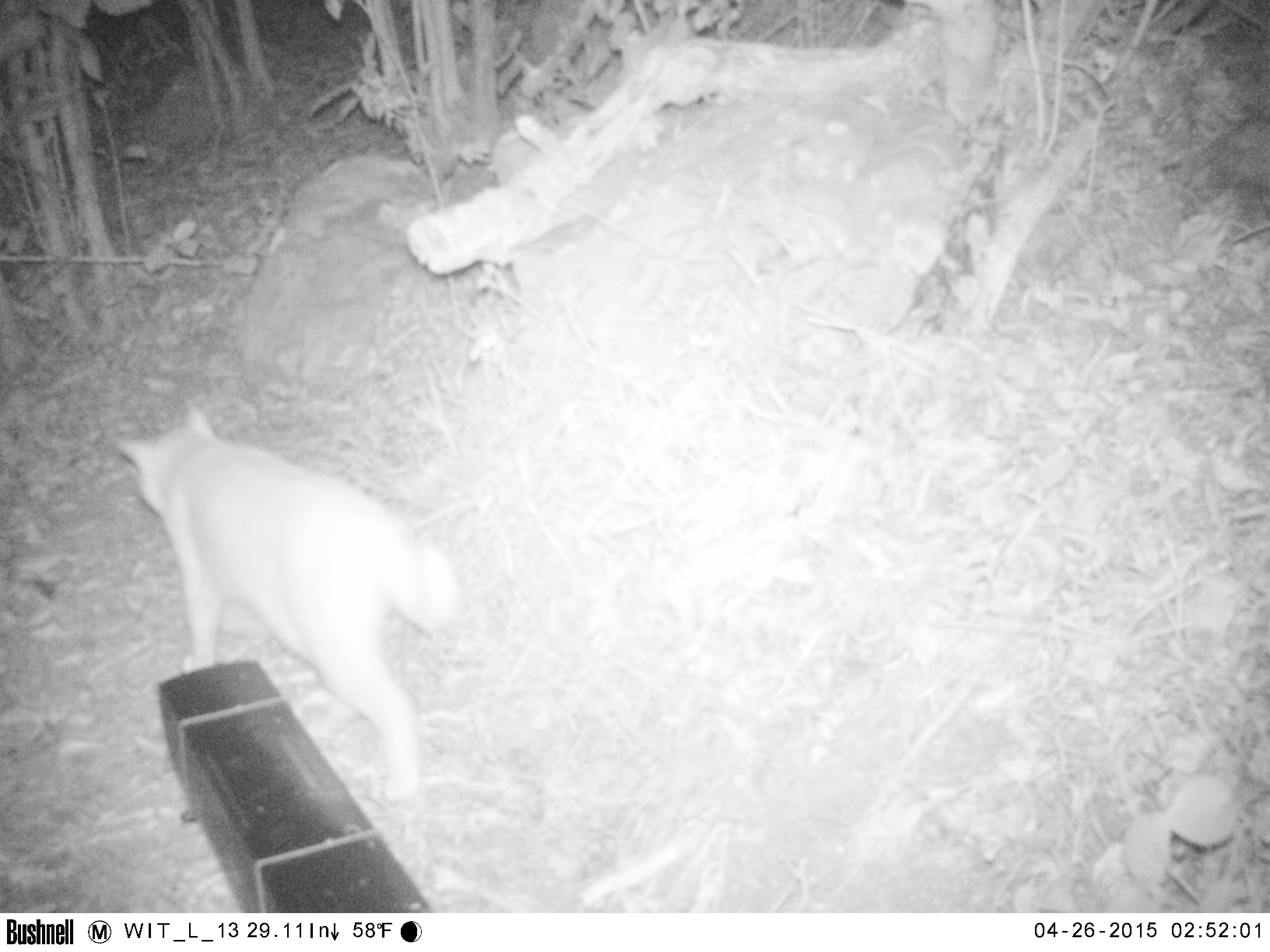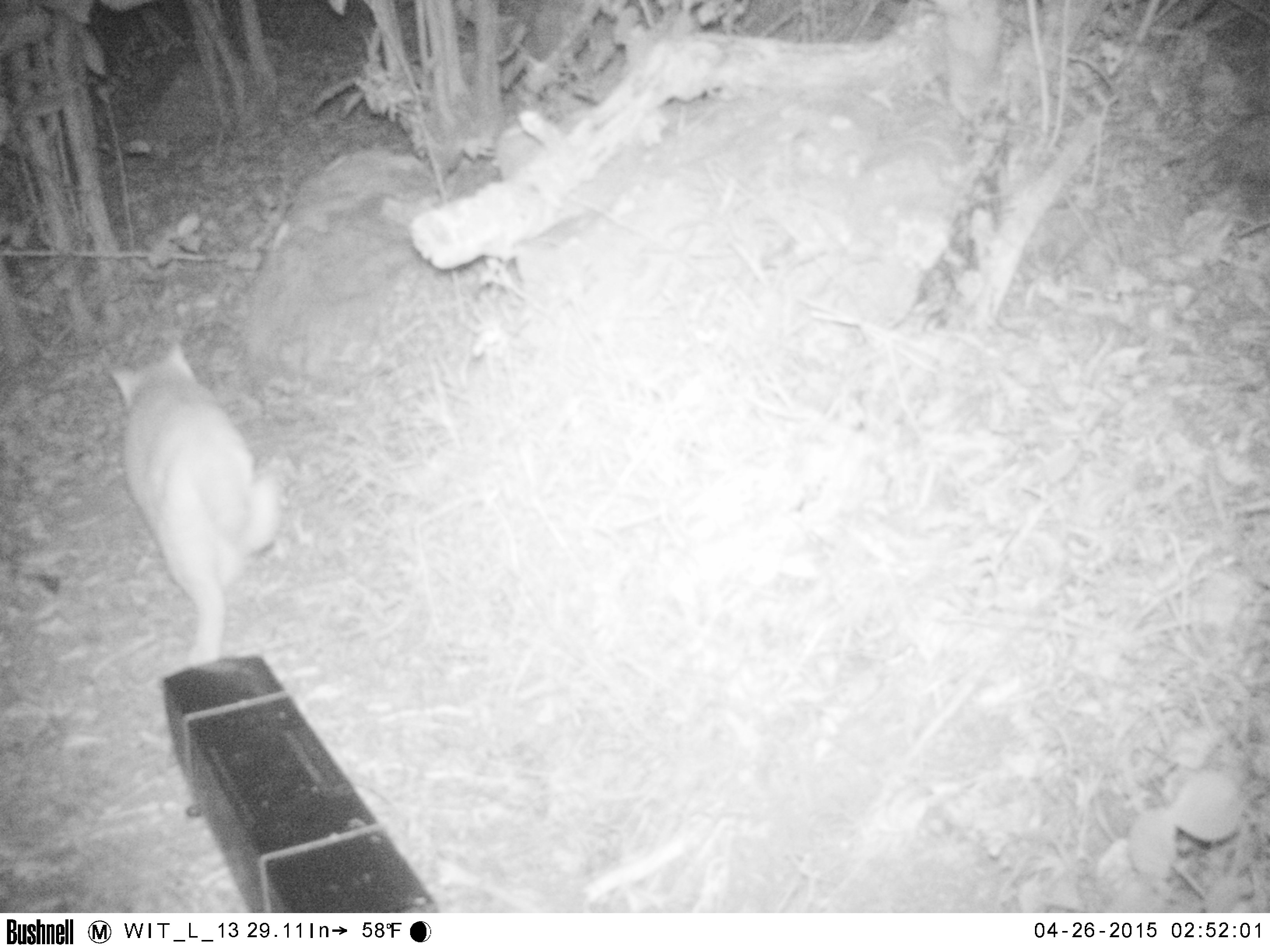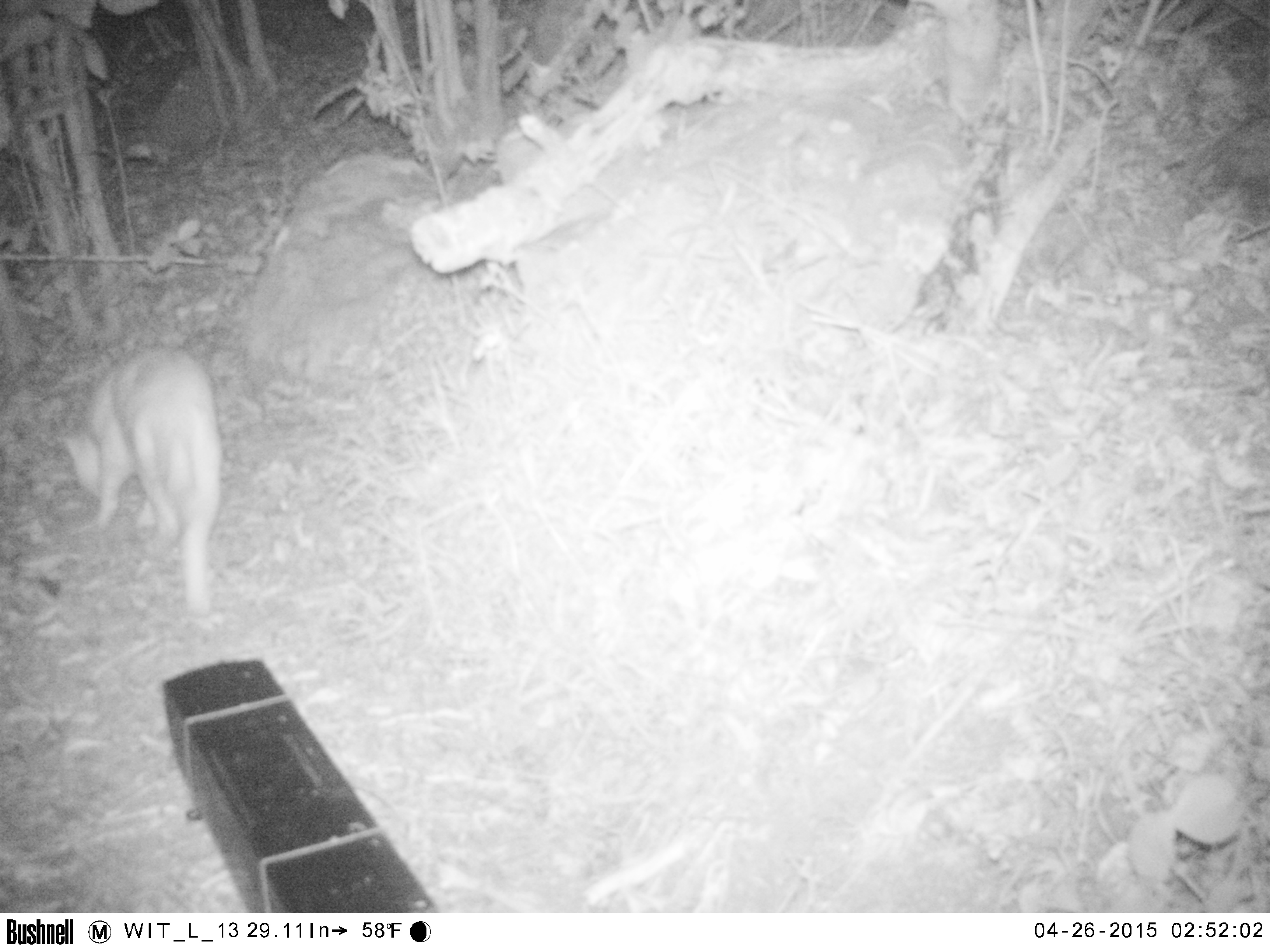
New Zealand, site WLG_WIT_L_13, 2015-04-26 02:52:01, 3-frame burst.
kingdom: Animalia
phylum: Chordata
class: Mammalia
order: Carnivora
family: Felidae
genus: Felis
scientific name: Felis catus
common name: domestic cat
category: cat